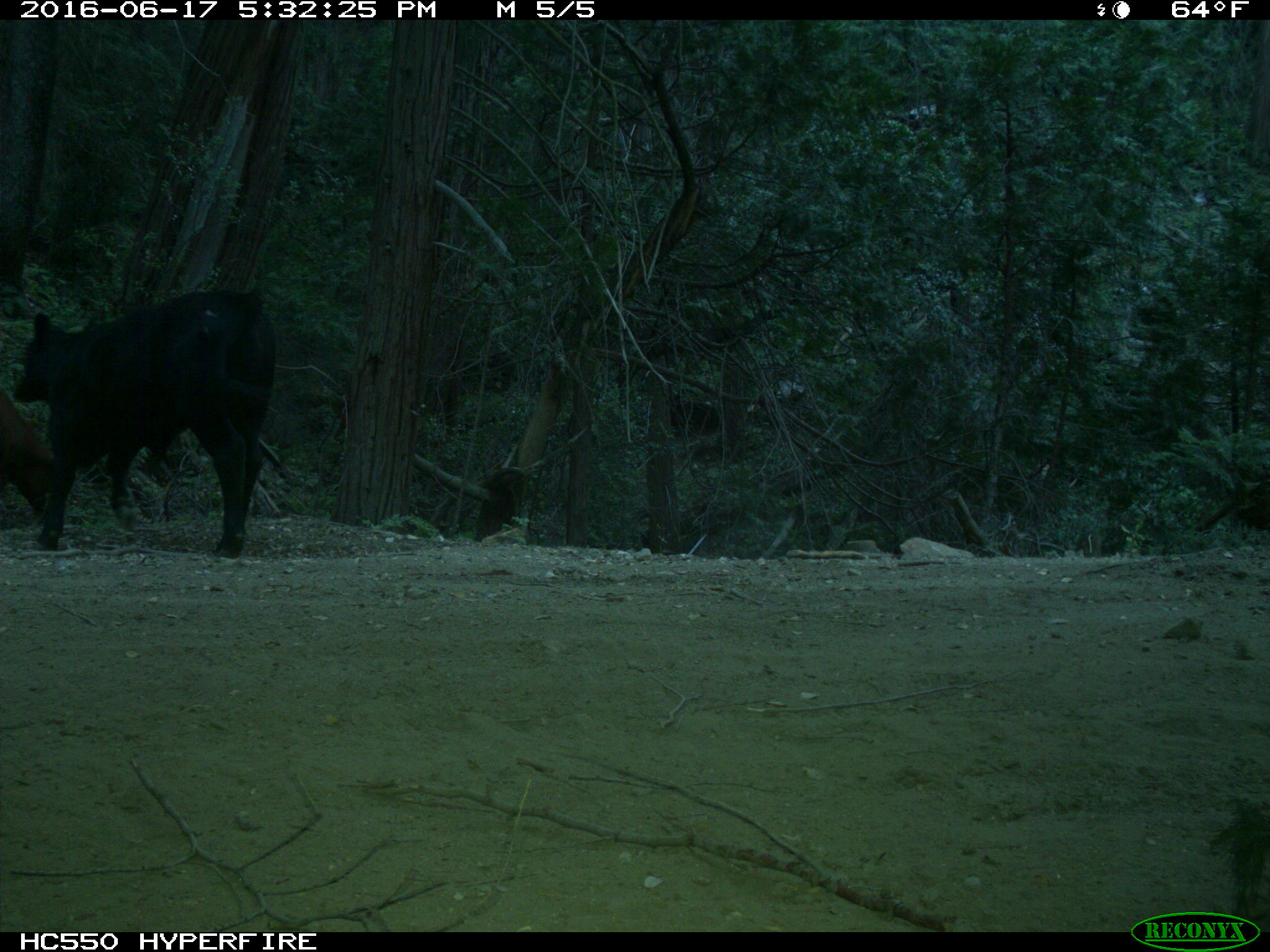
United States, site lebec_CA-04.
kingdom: Animalia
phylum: Chordata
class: Mammalia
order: Artiodactyla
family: Bovidae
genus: Bos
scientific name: Bos taurus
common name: domestic cow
Bos taurus (domestic cow).